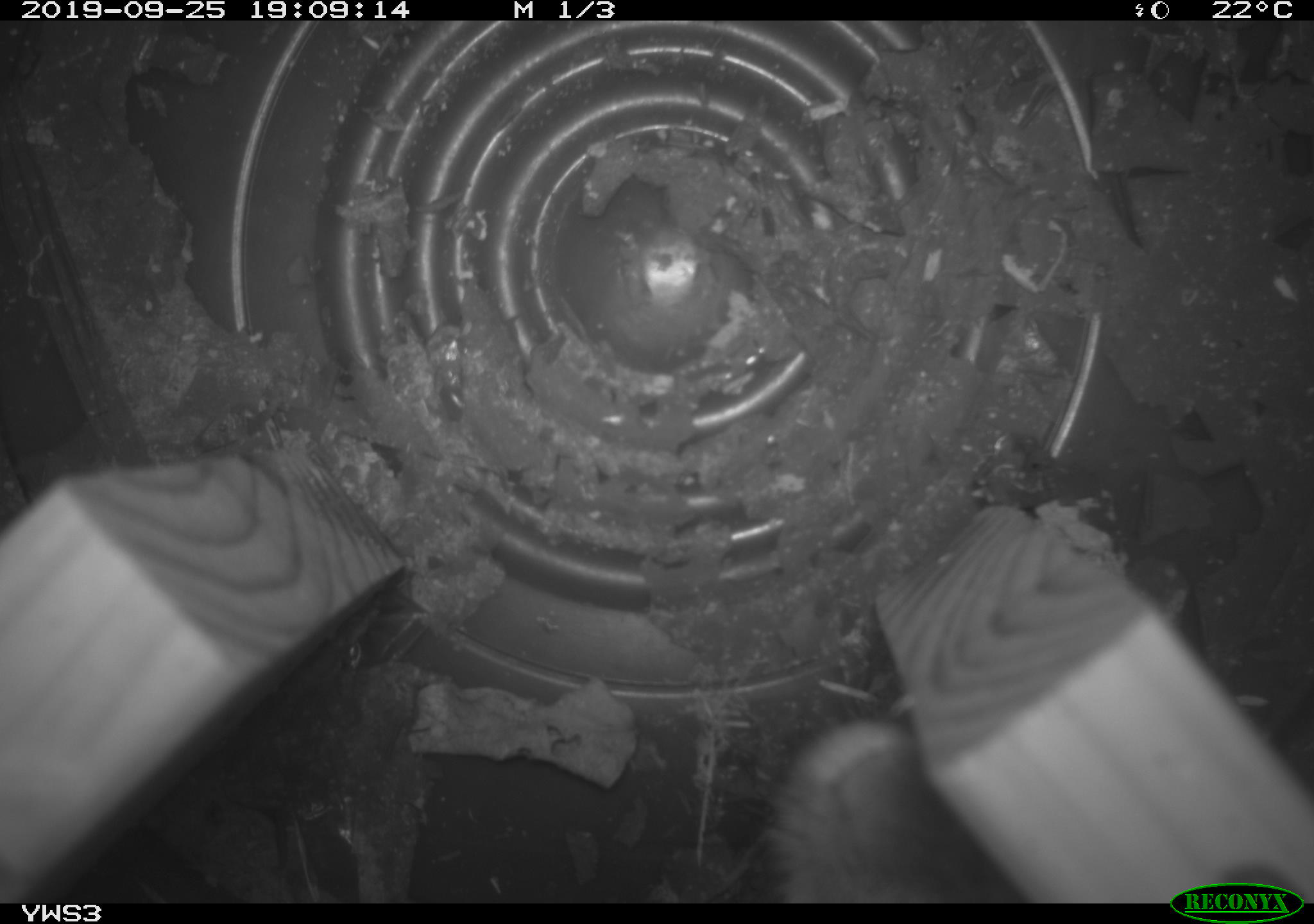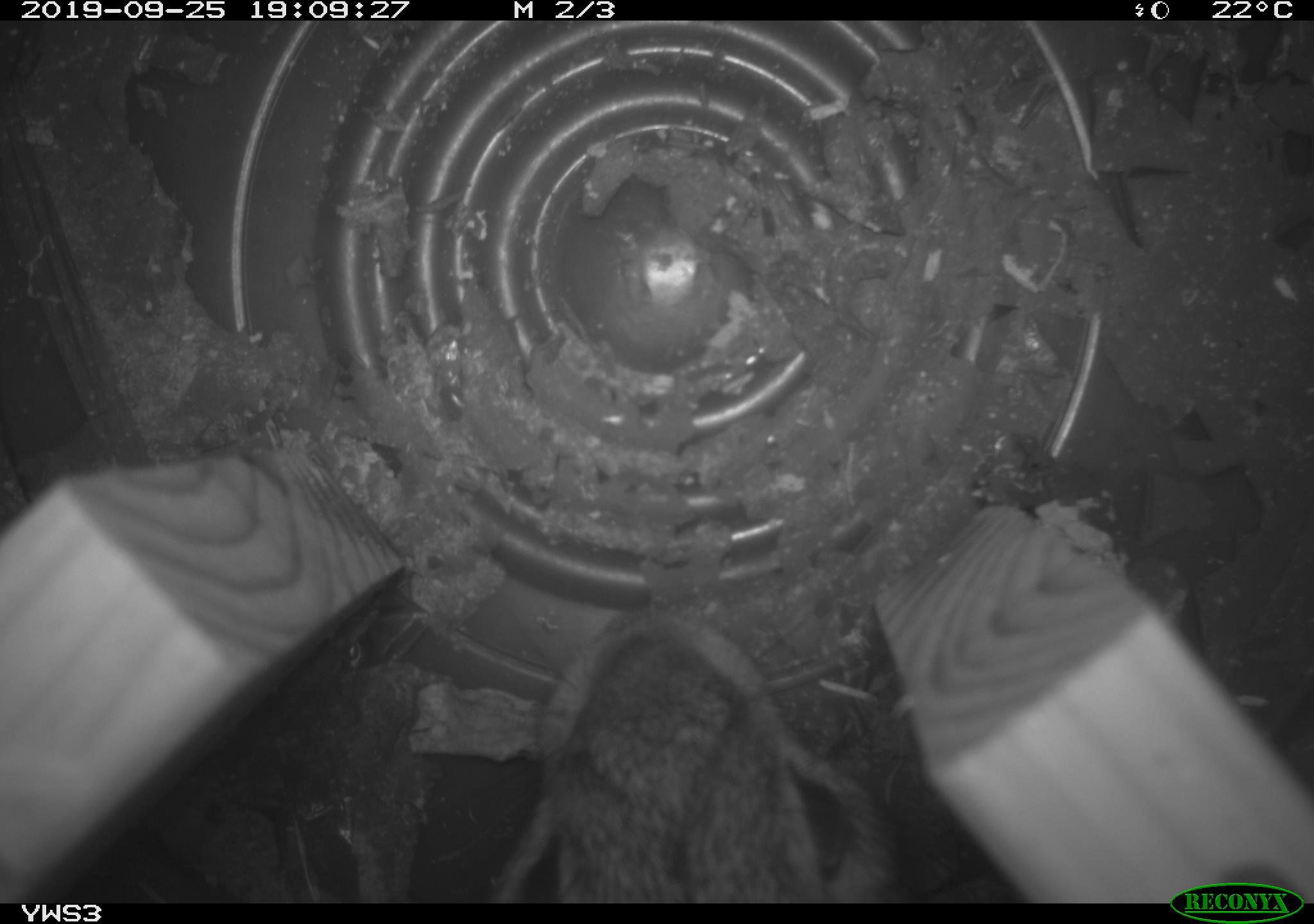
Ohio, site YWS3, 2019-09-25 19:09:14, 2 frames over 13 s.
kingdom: Animalia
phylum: Chordata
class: Mammalia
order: Lagomorpha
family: Leporidae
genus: Sylvilagus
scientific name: Sylvilagus floridanus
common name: eastern cottontail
Eastern cottontail (Sylvilagus floridanus).